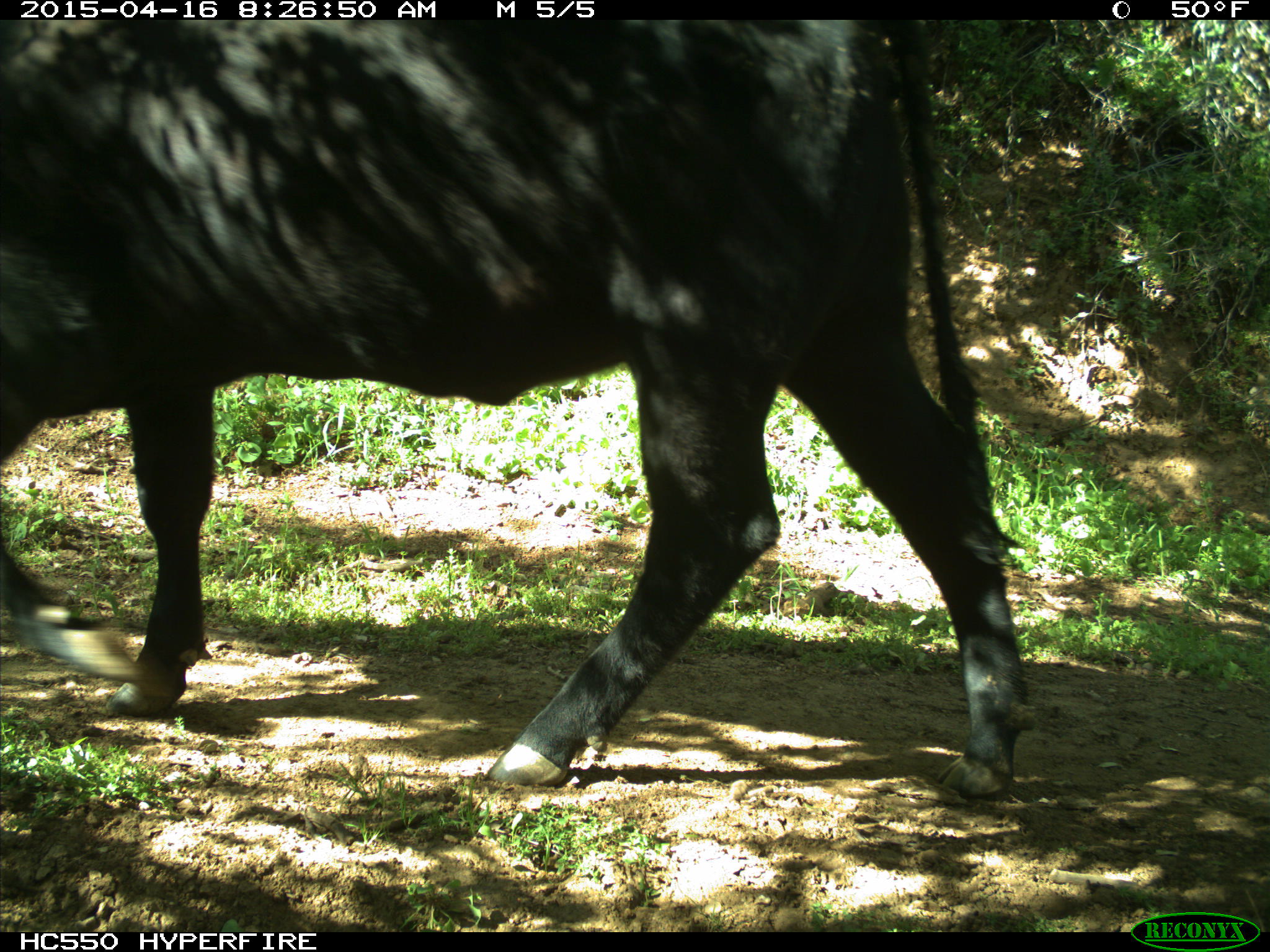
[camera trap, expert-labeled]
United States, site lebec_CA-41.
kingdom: Animalia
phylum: Chordata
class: Mammalia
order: Artiodactyla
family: Bovidae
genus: Bos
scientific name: Bos taurus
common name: domestic cow